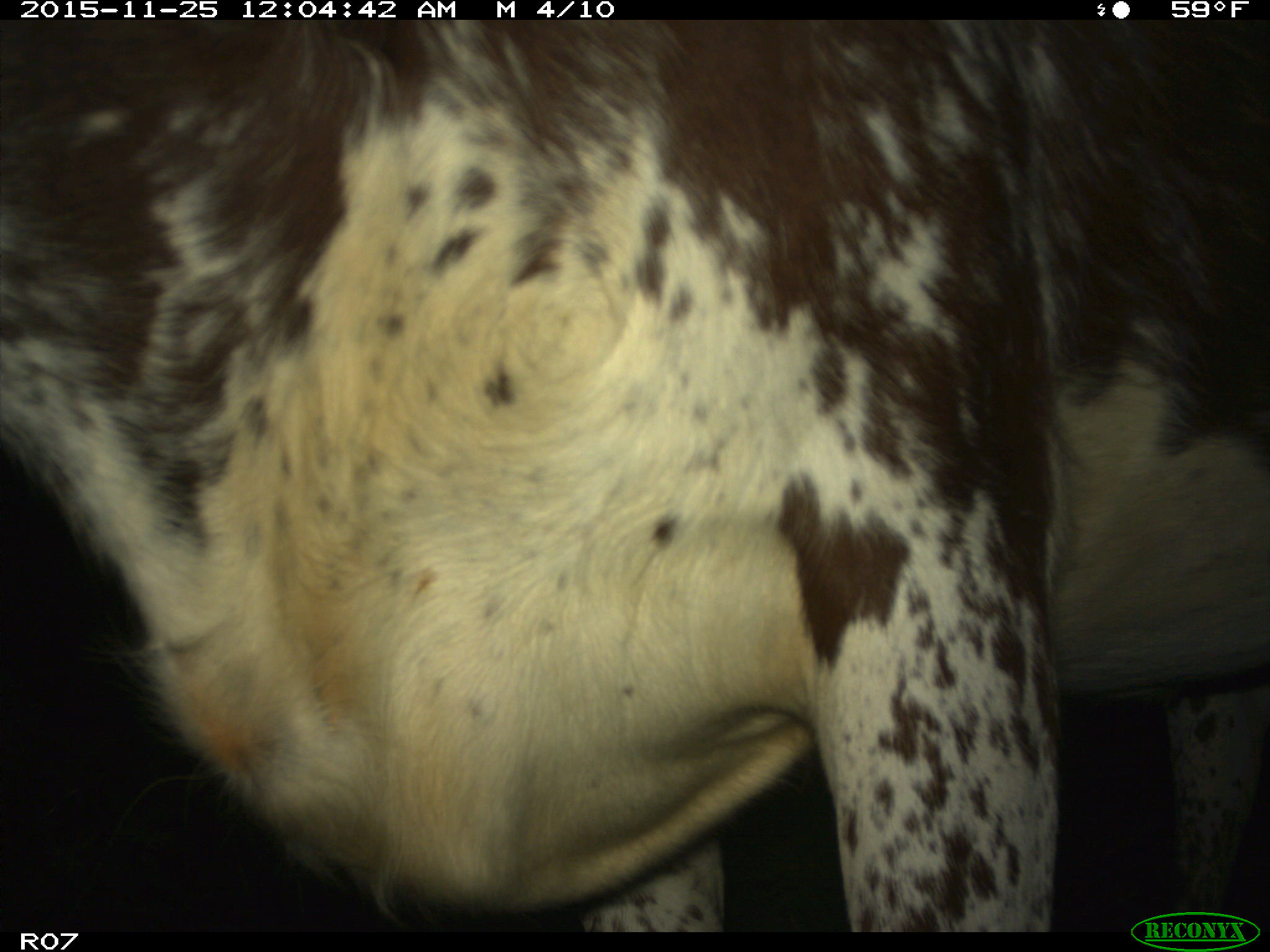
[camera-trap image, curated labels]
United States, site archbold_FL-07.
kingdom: Animalia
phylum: Chordata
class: Mammalia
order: Artiodactyla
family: Bovidae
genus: Bos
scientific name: Bos taurus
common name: domestic cow